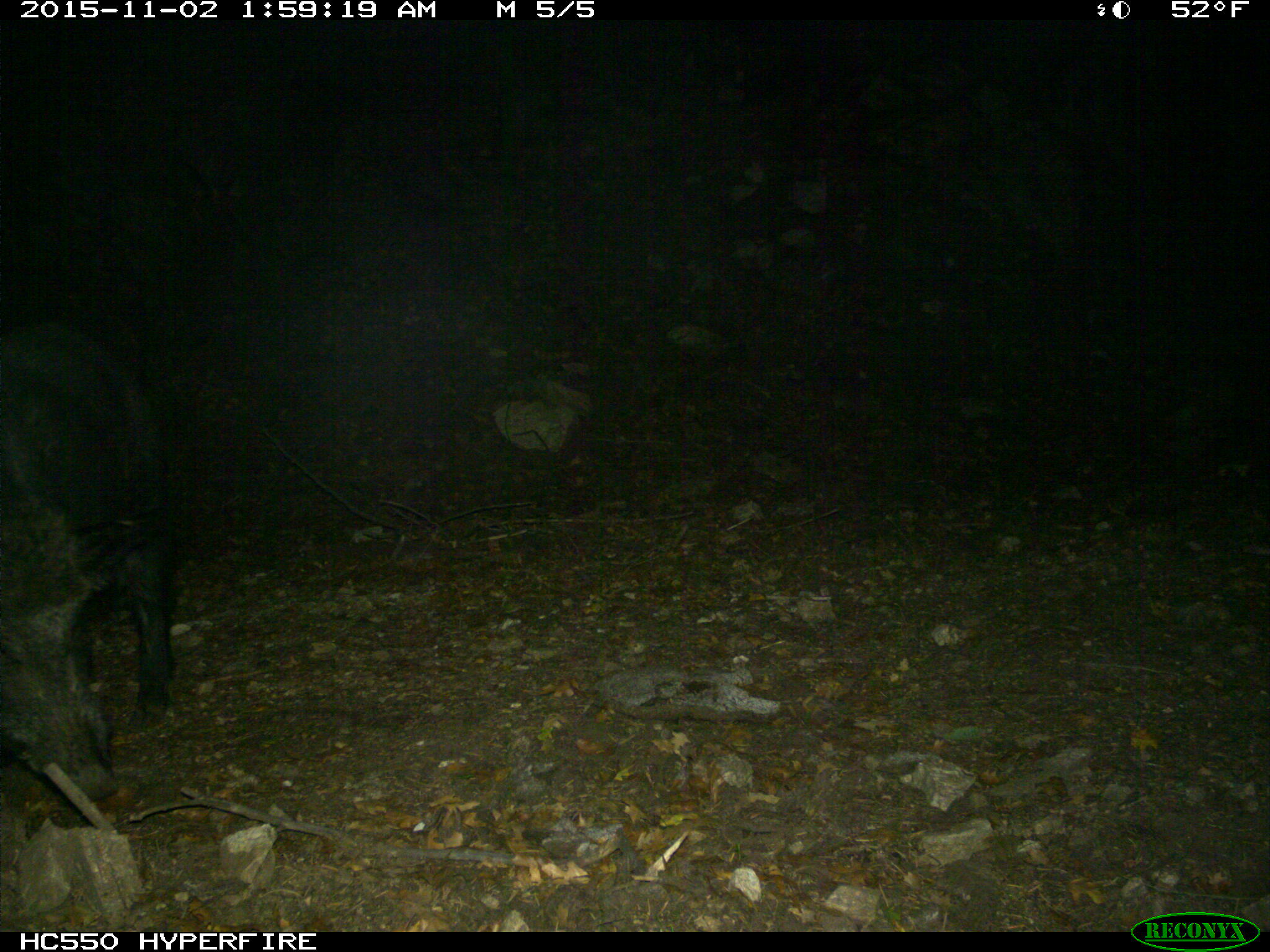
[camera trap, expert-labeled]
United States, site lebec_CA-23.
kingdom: Animalia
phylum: Chordata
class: Mammalia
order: Artiodactyla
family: Suidae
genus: Sus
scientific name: Sus scrofa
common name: wild boar